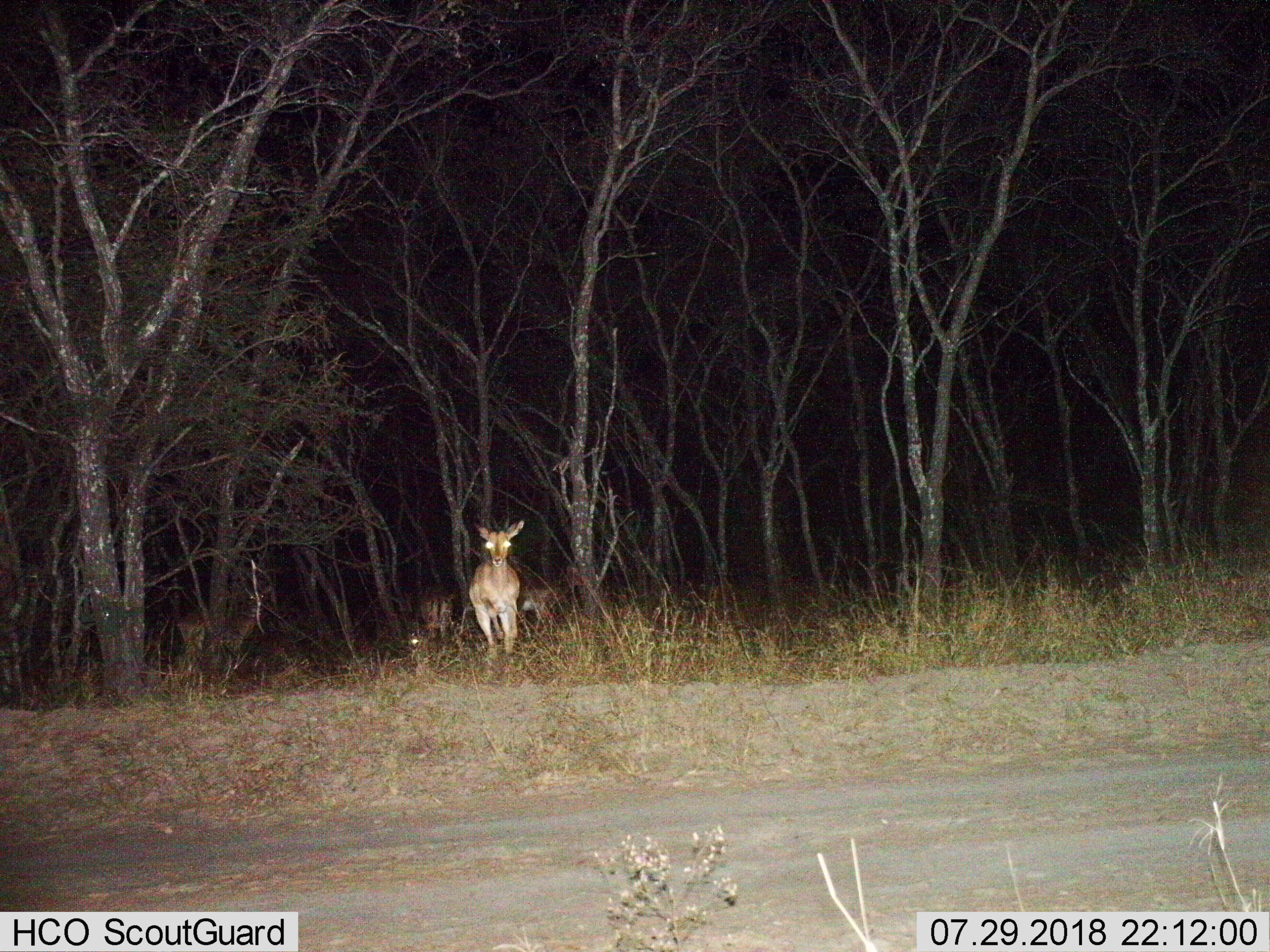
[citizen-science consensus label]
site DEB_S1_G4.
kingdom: Animalia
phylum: Chordata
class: Mammalia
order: Artiodactyla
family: Bovidae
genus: Aepyceros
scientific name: Aepyceros melampus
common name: impala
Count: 3.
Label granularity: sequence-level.